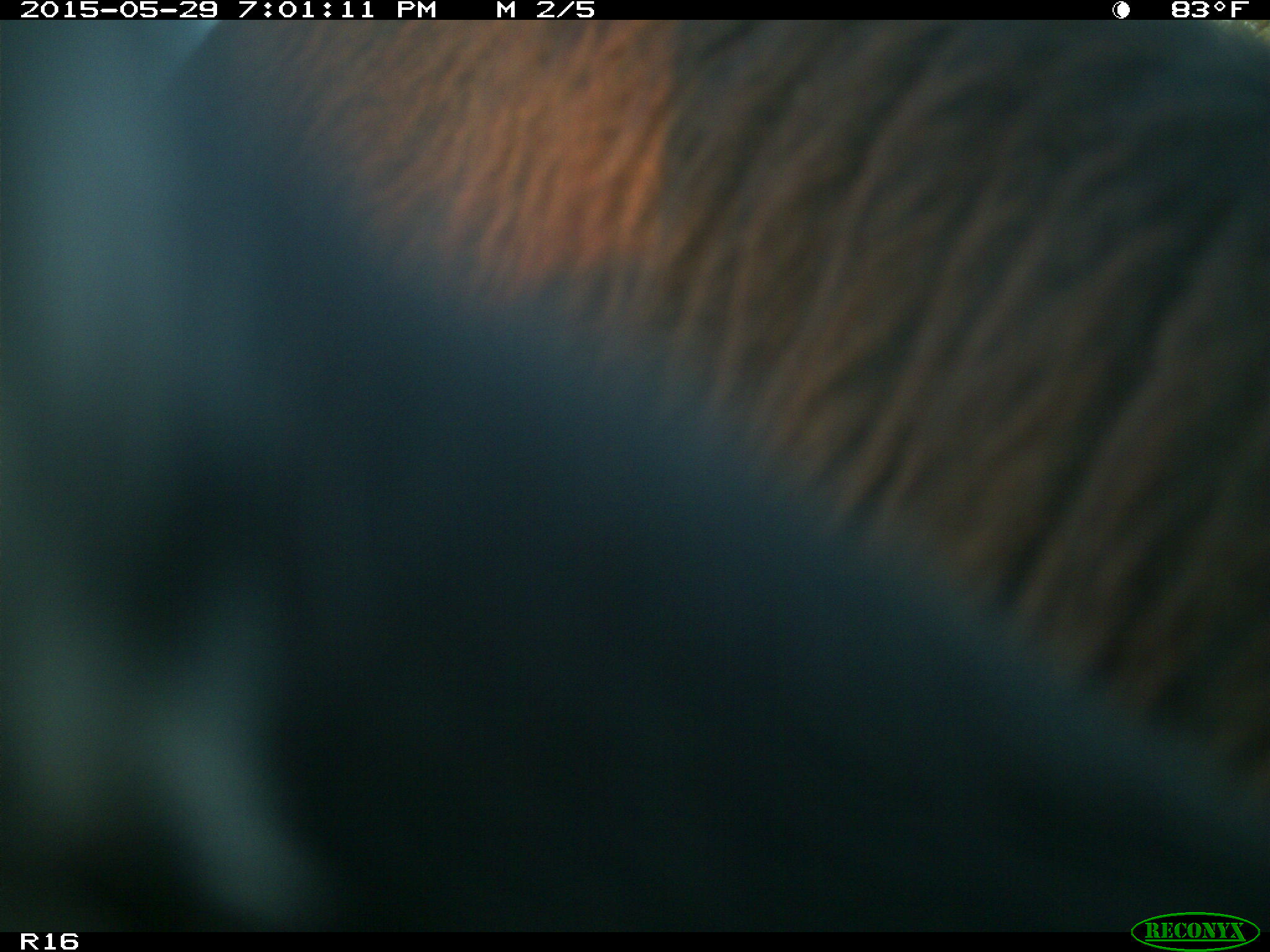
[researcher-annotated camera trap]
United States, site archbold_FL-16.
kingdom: Animalia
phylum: Chordata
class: Mammalia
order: Artiodactyla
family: Bovidae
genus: Bos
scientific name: Bos taurus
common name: domestic cow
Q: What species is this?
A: Bos taurus (domestic cow).